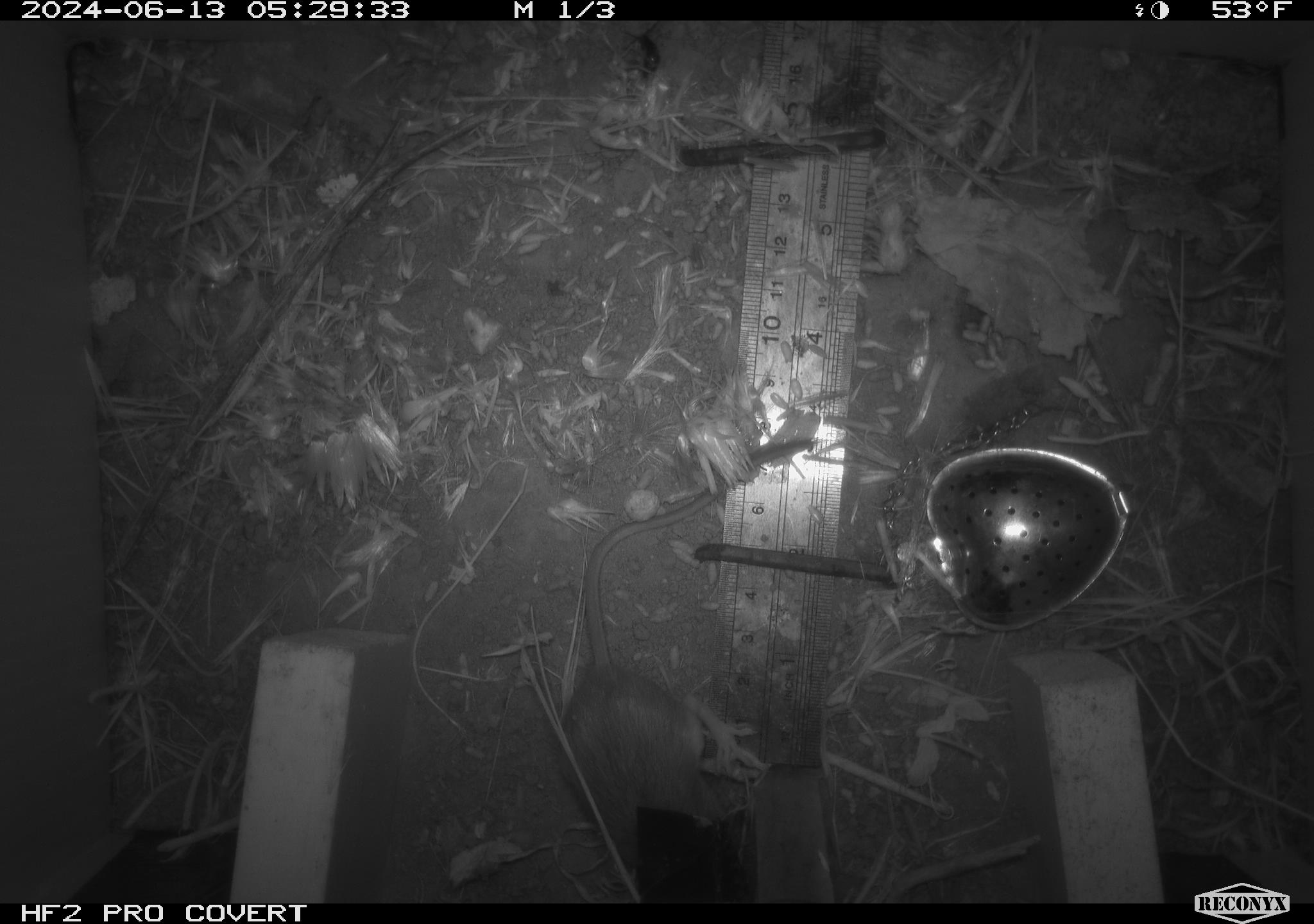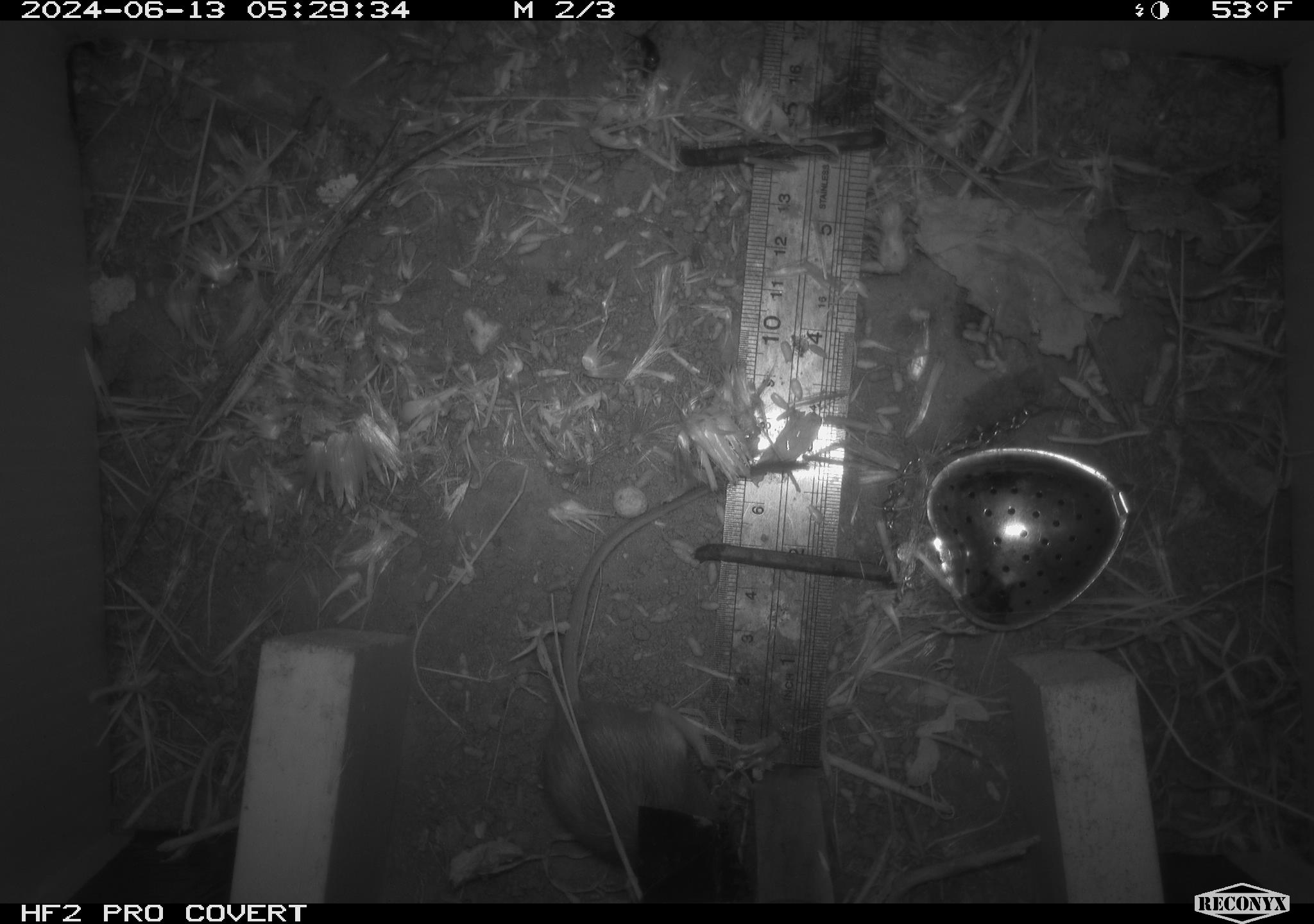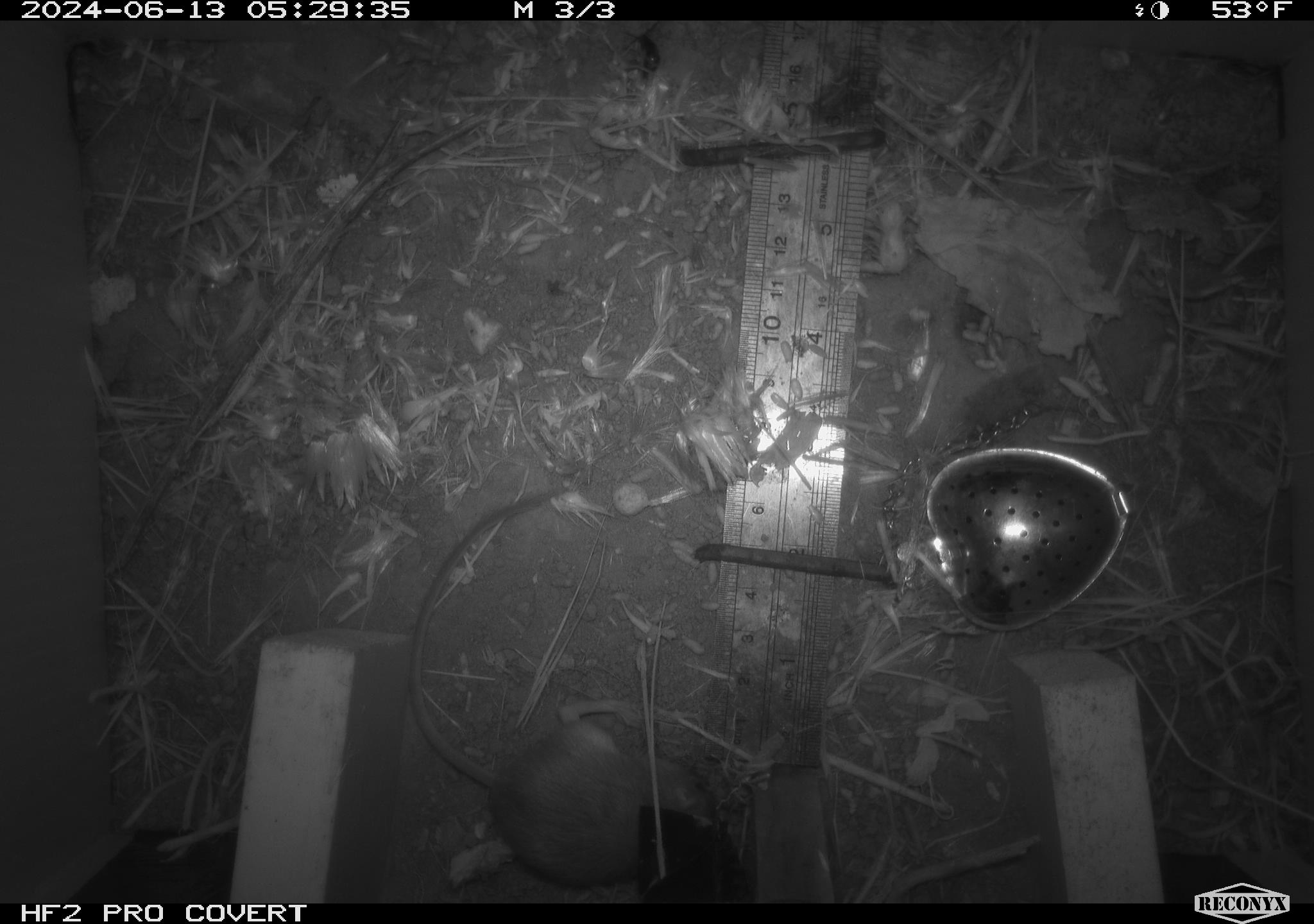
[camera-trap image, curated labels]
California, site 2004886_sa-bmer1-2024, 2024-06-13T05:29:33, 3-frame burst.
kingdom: Animalia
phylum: Chordata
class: Mammalia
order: Rodentia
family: Heteromyidae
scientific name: Heteromyidae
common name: kangaroo rats and pocket mice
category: heteromyidae family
Heteromyidae family (kangaroo rats and pocket mice) (Heteromyidae).